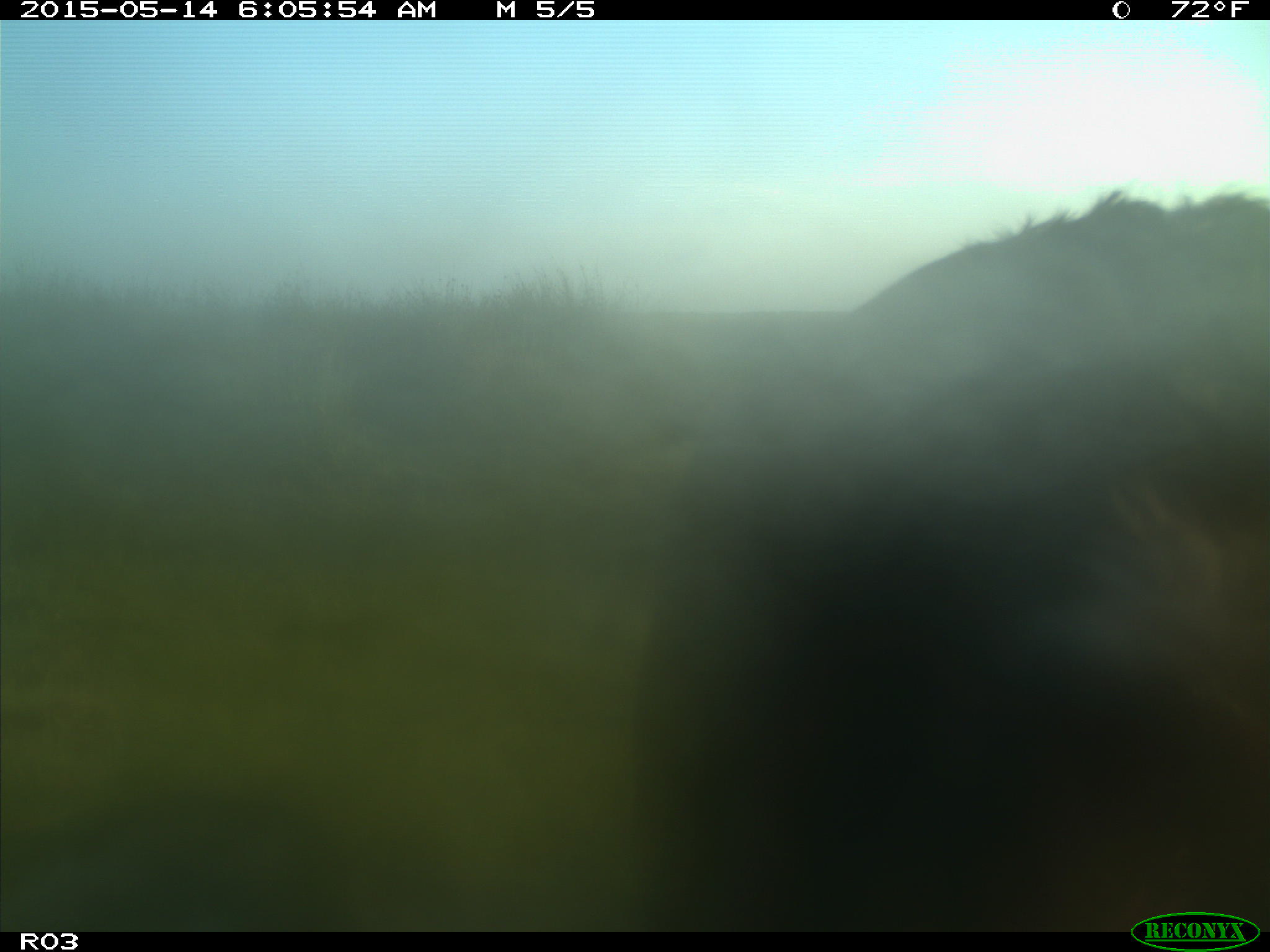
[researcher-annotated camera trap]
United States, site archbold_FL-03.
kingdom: Animalia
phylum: Chordata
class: Mammalia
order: Artiodactyla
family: Bovidae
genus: Bos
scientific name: Bos taurus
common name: domestic cow